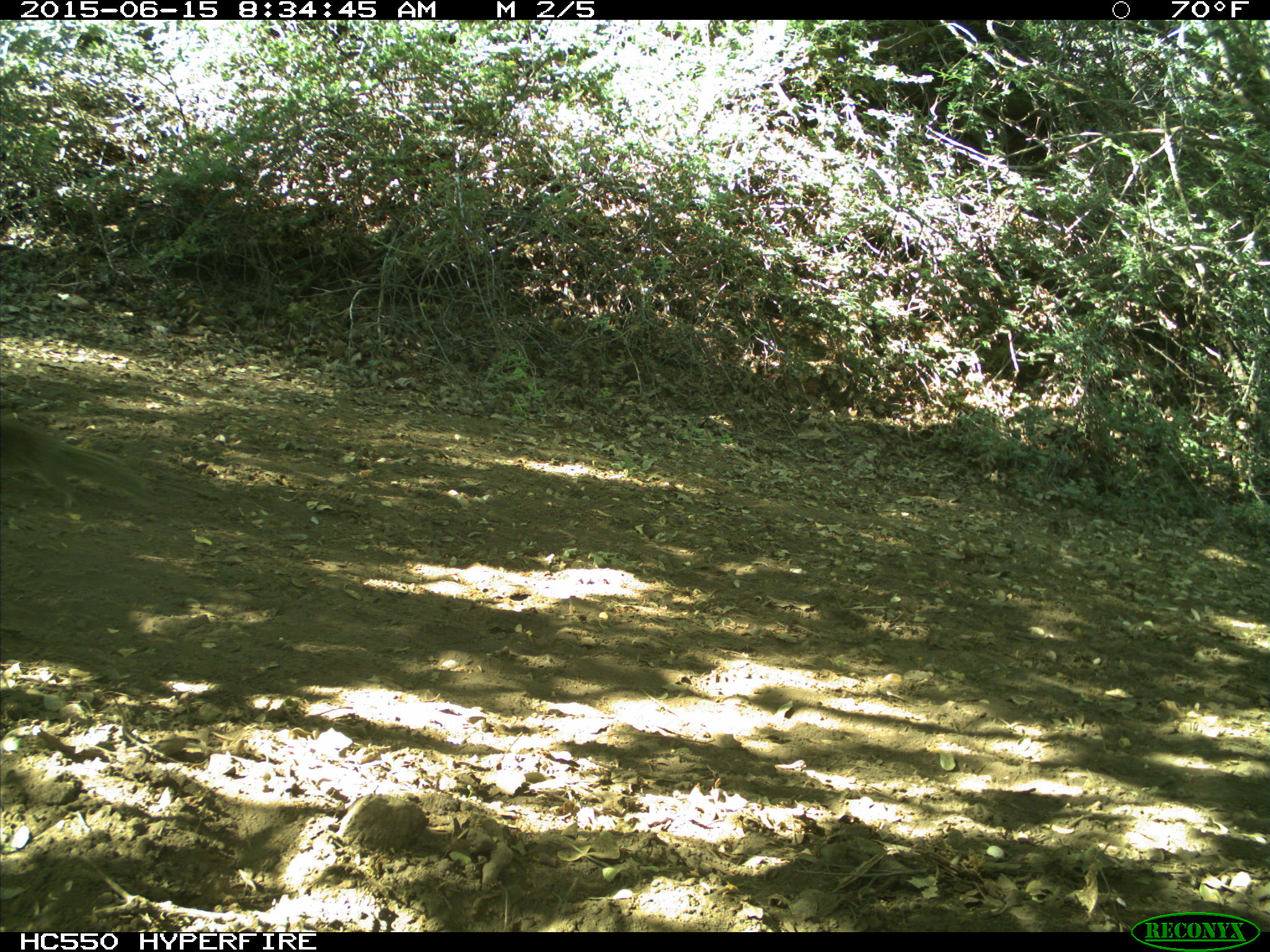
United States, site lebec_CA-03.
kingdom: Animalia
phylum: Chordata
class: Mammalia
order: Rodentia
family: Sciuridae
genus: Otospermophilus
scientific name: Otospermophilus beecheyi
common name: california ground squirrel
Otospermophilus beecheyi (california ground squirrel).